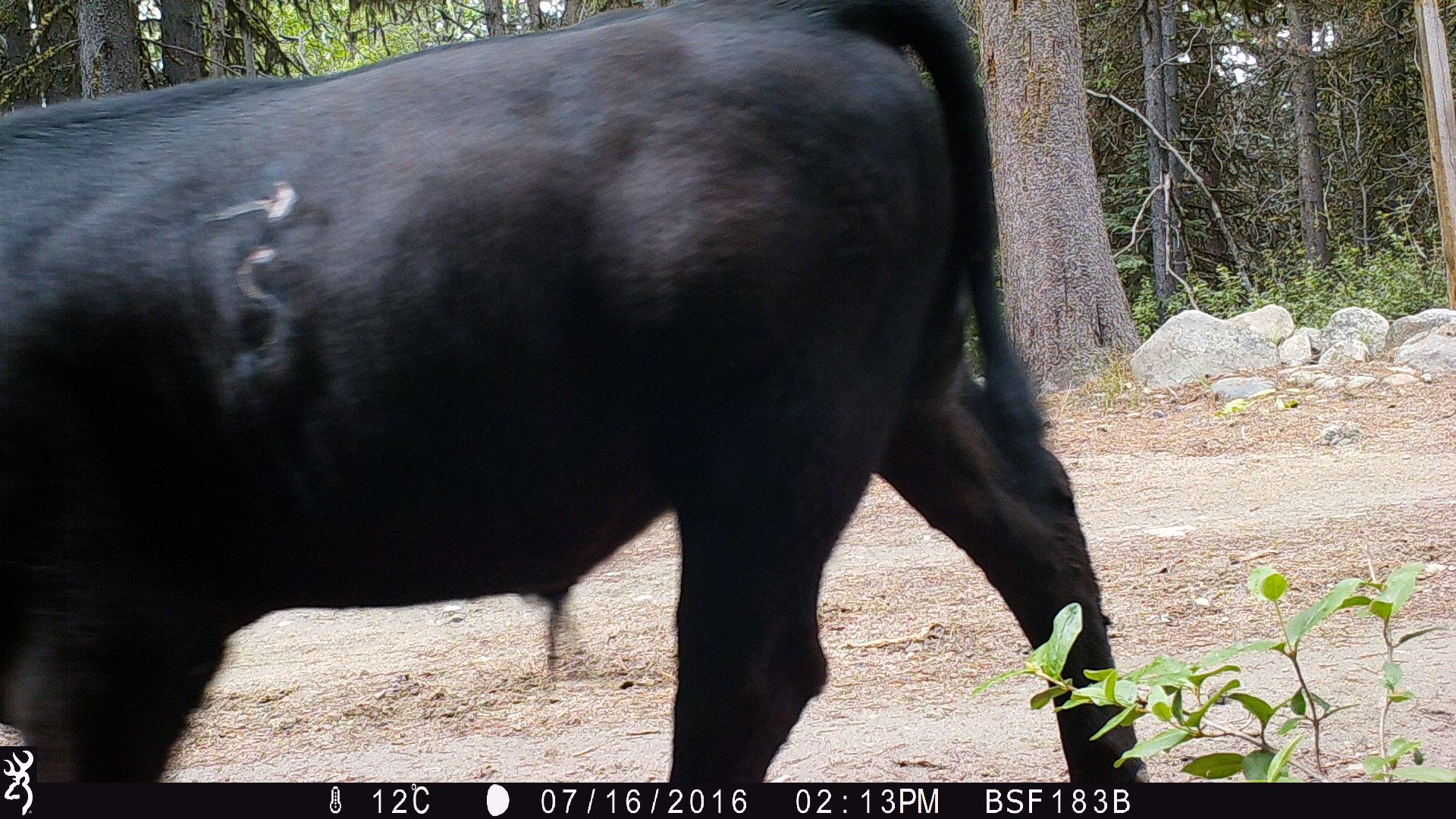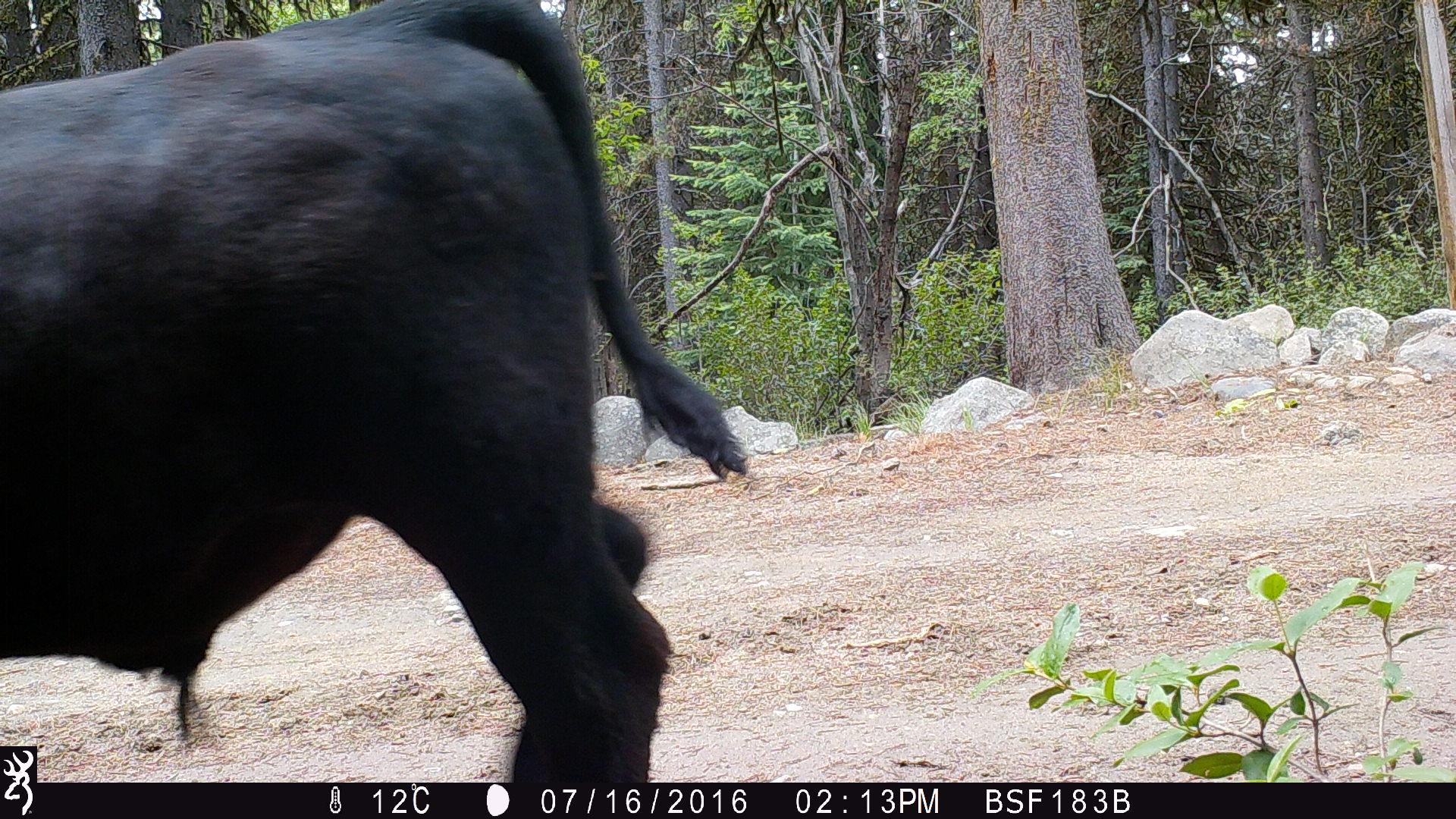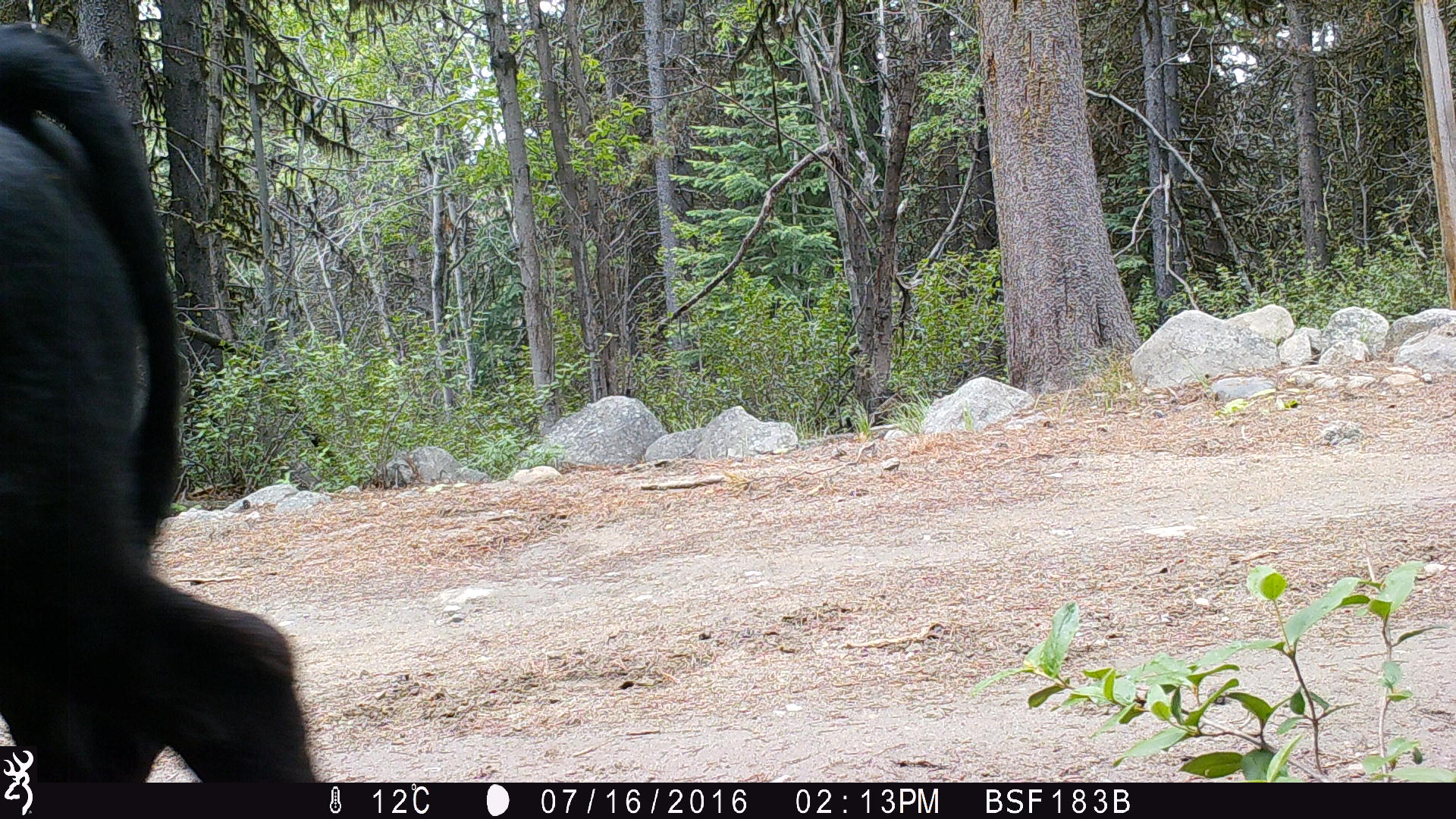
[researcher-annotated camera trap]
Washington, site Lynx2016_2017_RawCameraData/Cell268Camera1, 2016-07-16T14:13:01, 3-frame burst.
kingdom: Animalia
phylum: Chordata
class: Mammalia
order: Artiodactyla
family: Bovidae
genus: Bos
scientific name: Bos taurus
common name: domestic cattle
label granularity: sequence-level